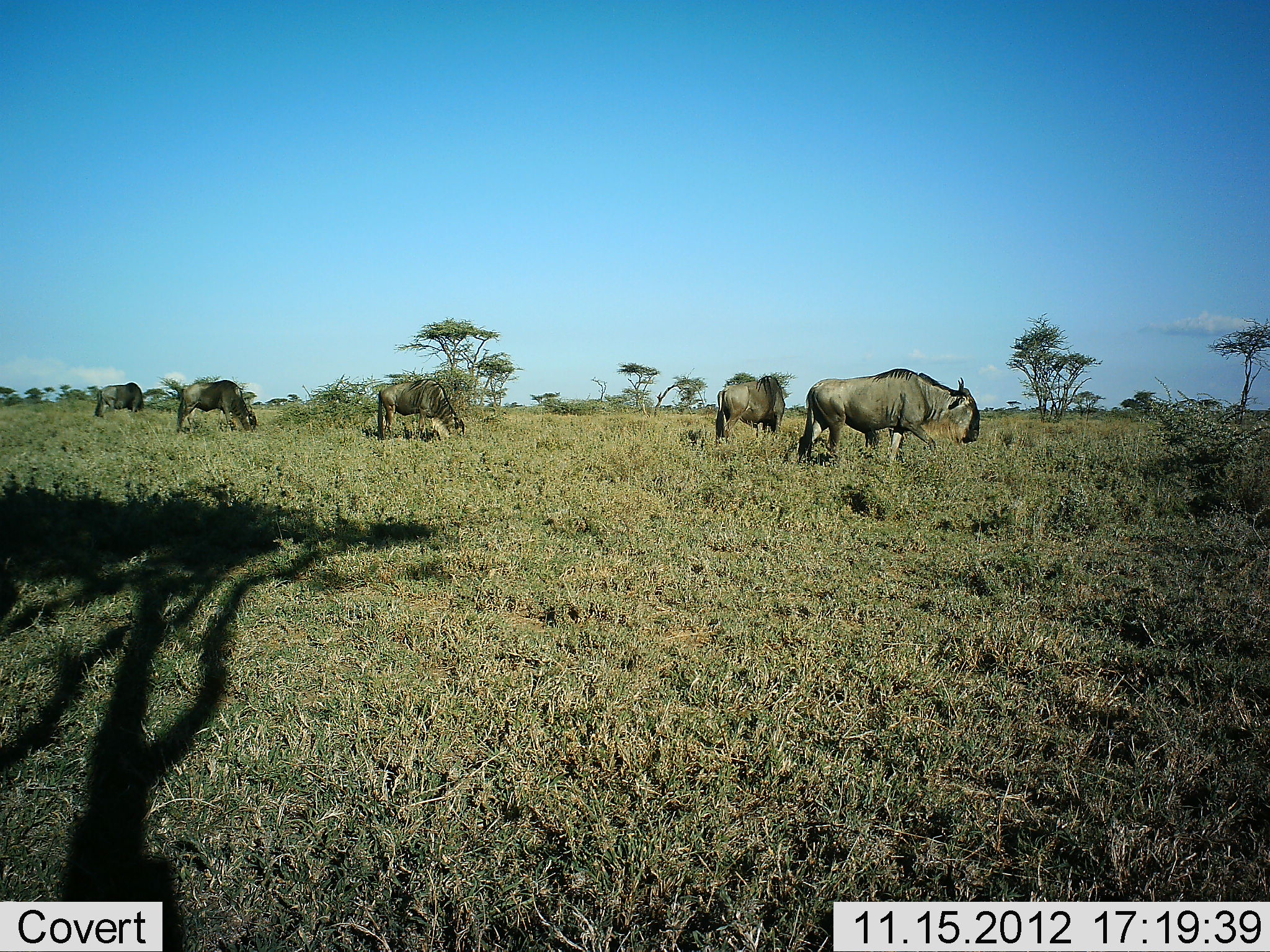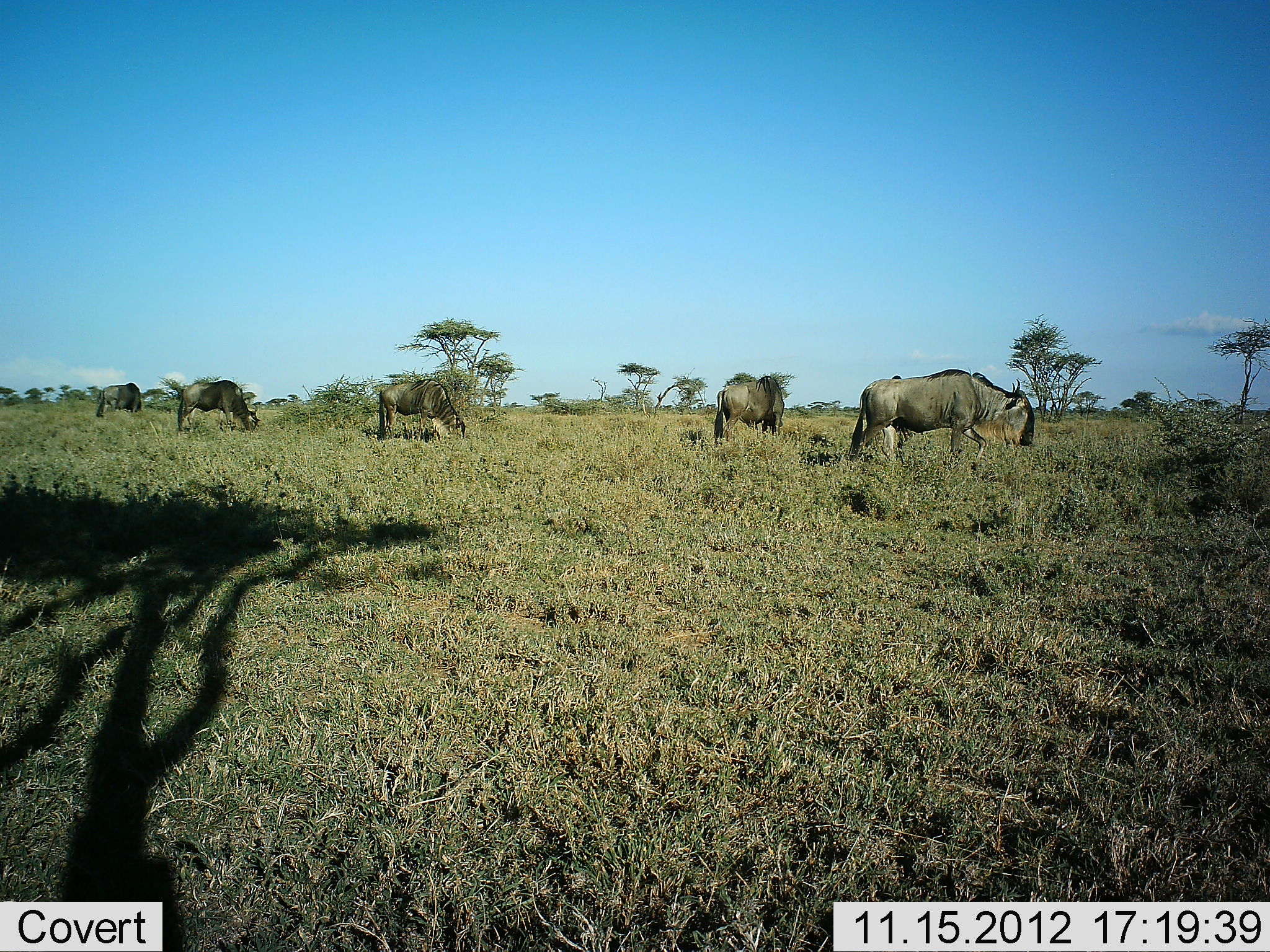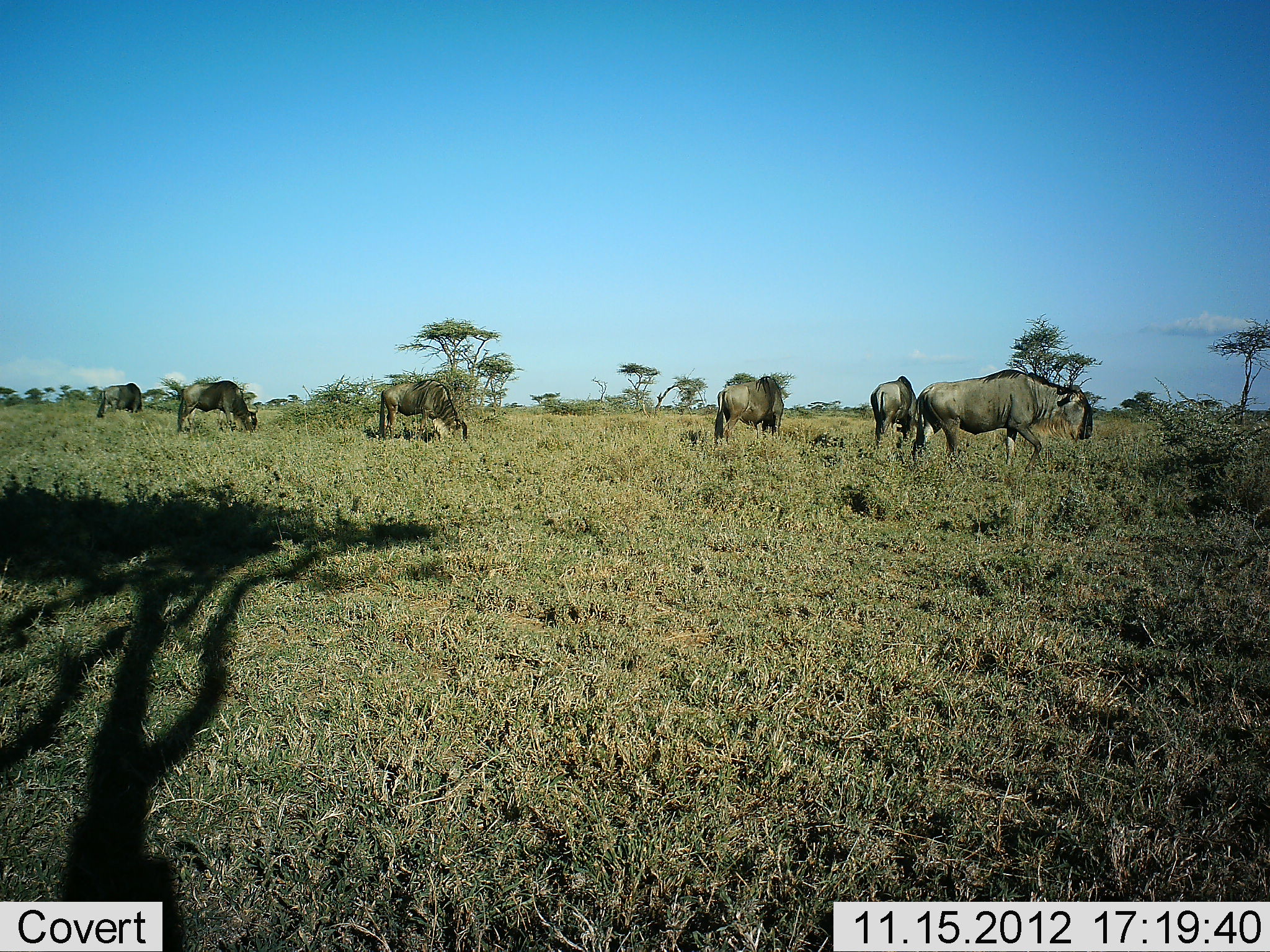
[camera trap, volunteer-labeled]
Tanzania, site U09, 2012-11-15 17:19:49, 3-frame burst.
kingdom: Animalia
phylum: Chordata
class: Mammalia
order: Artiodactyla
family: Bovidae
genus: Connochaetes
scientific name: Connochaetes taurinus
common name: blue wildebeest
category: wildebeest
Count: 6.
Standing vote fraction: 60%.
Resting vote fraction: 0%.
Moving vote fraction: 60%.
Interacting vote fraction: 0%.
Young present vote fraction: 0%.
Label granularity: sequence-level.